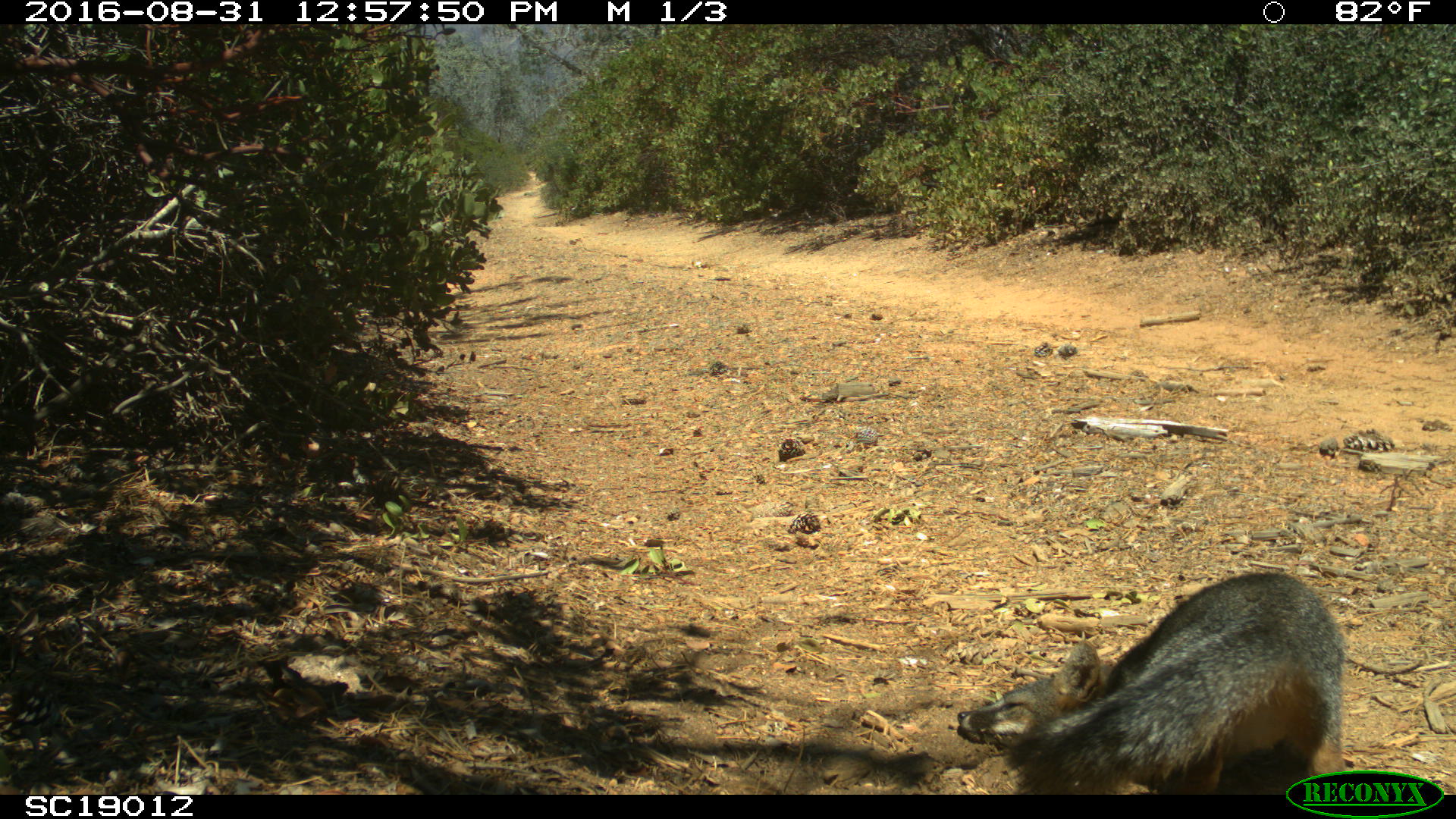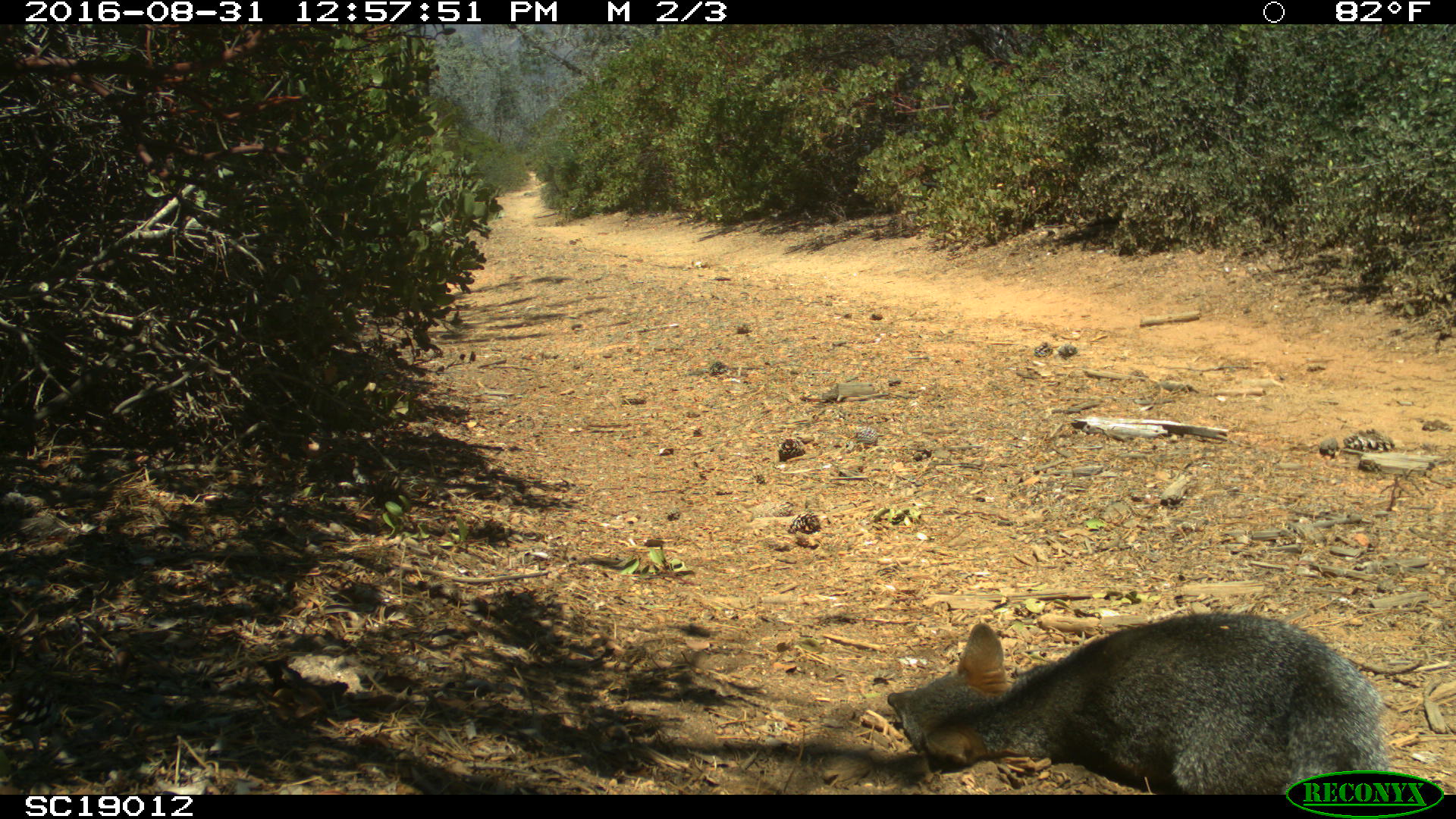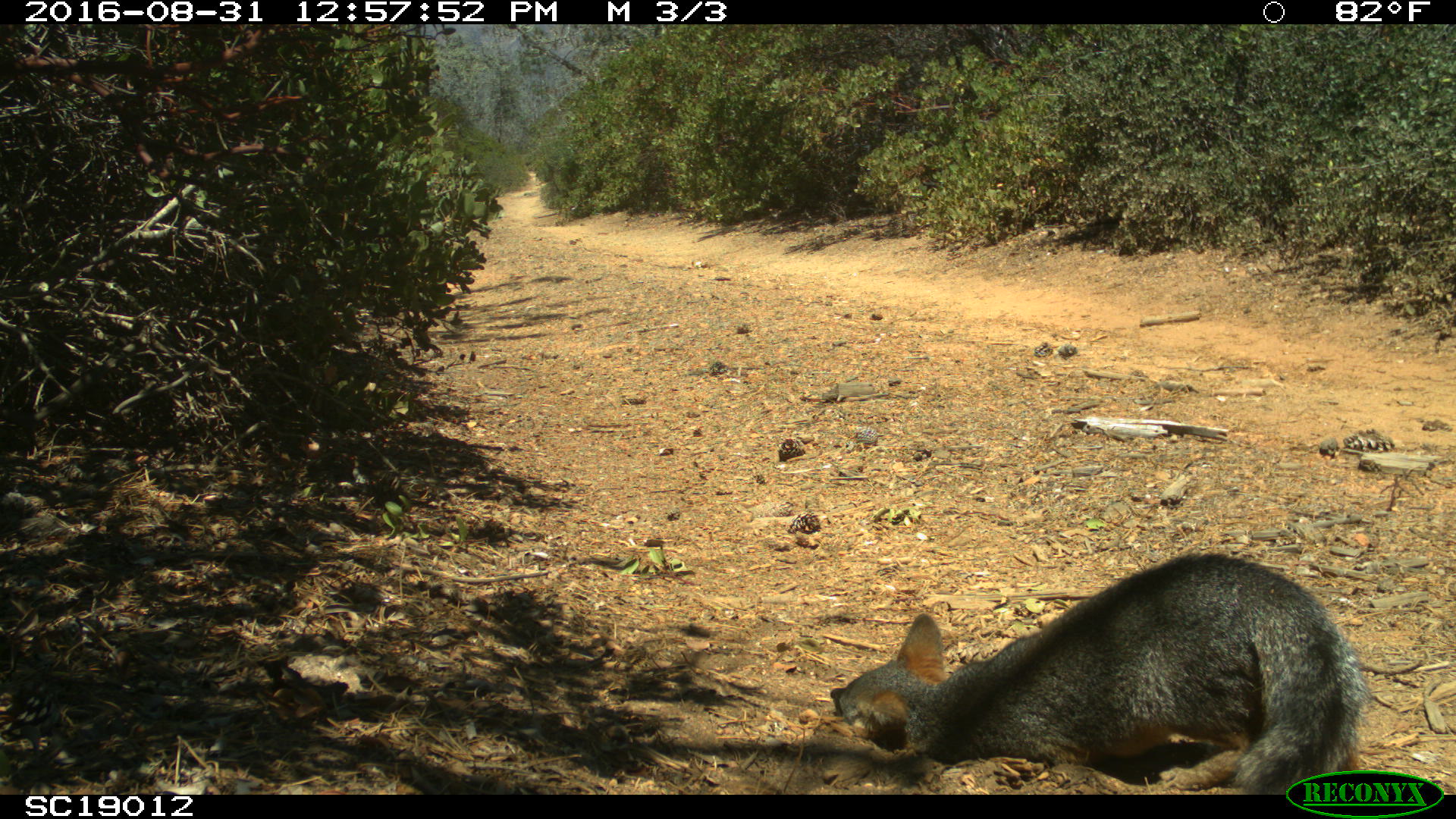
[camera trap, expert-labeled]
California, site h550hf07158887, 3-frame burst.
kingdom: Animalia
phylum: Chordata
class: Mammalia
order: Carnivora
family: Canidae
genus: Urocyon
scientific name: Urocyon littoralis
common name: island fox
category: fox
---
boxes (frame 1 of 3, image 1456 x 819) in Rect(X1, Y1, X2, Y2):
fox: Rect(957, 570, 1346, 795)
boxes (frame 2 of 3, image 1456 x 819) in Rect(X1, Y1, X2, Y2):
fox: Rect(886, 612, 1390, 795)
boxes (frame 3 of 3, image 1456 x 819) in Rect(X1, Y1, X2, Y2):
fox: Rect(829, 551, 1367, 795)